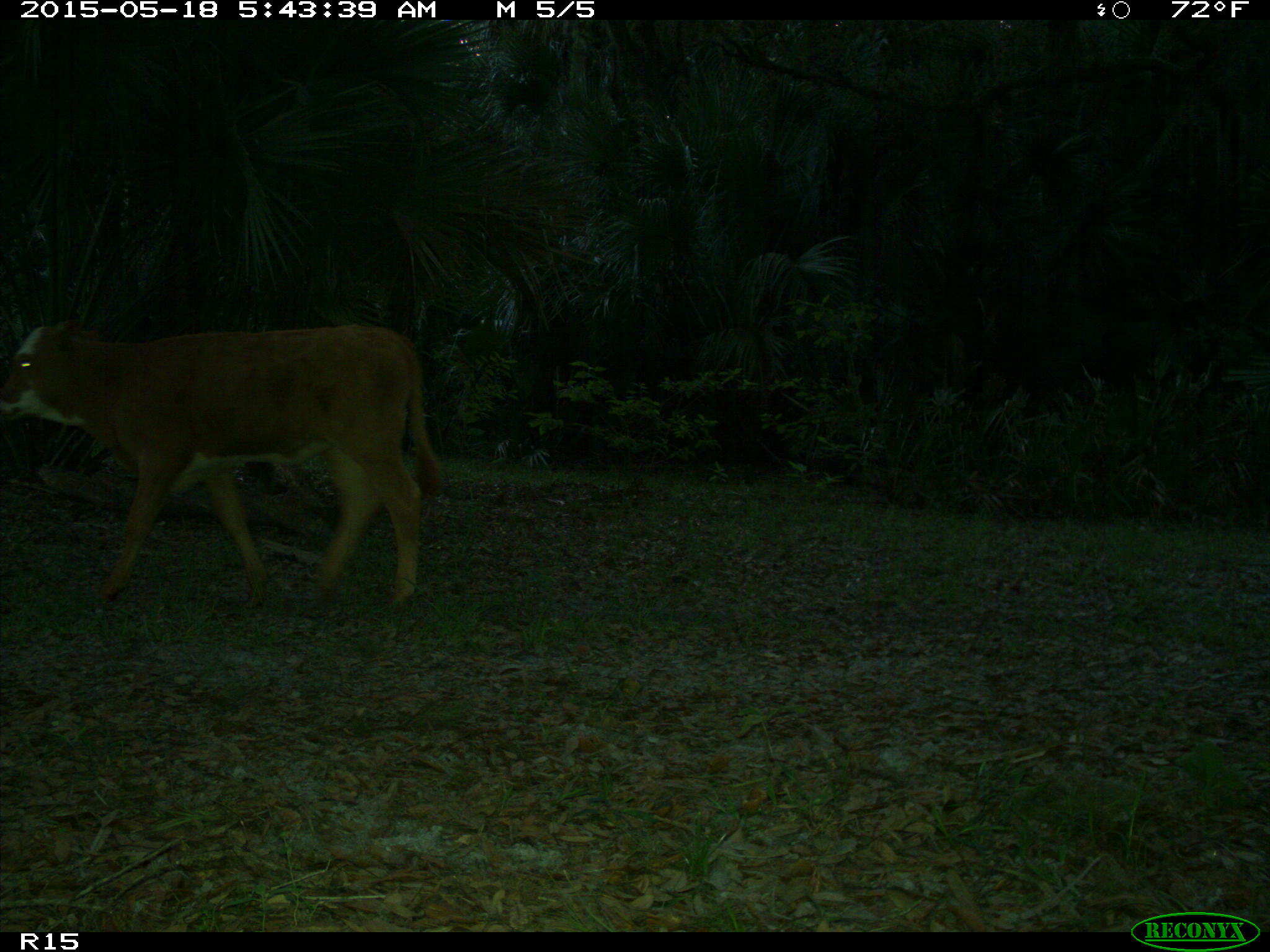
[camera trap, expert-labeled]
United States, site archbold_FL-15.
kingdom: Animalia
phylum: Chordata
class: Mammalia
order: Artiodactyla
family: Bovidae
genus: Bos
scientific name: Bos taurus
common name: domestic cow